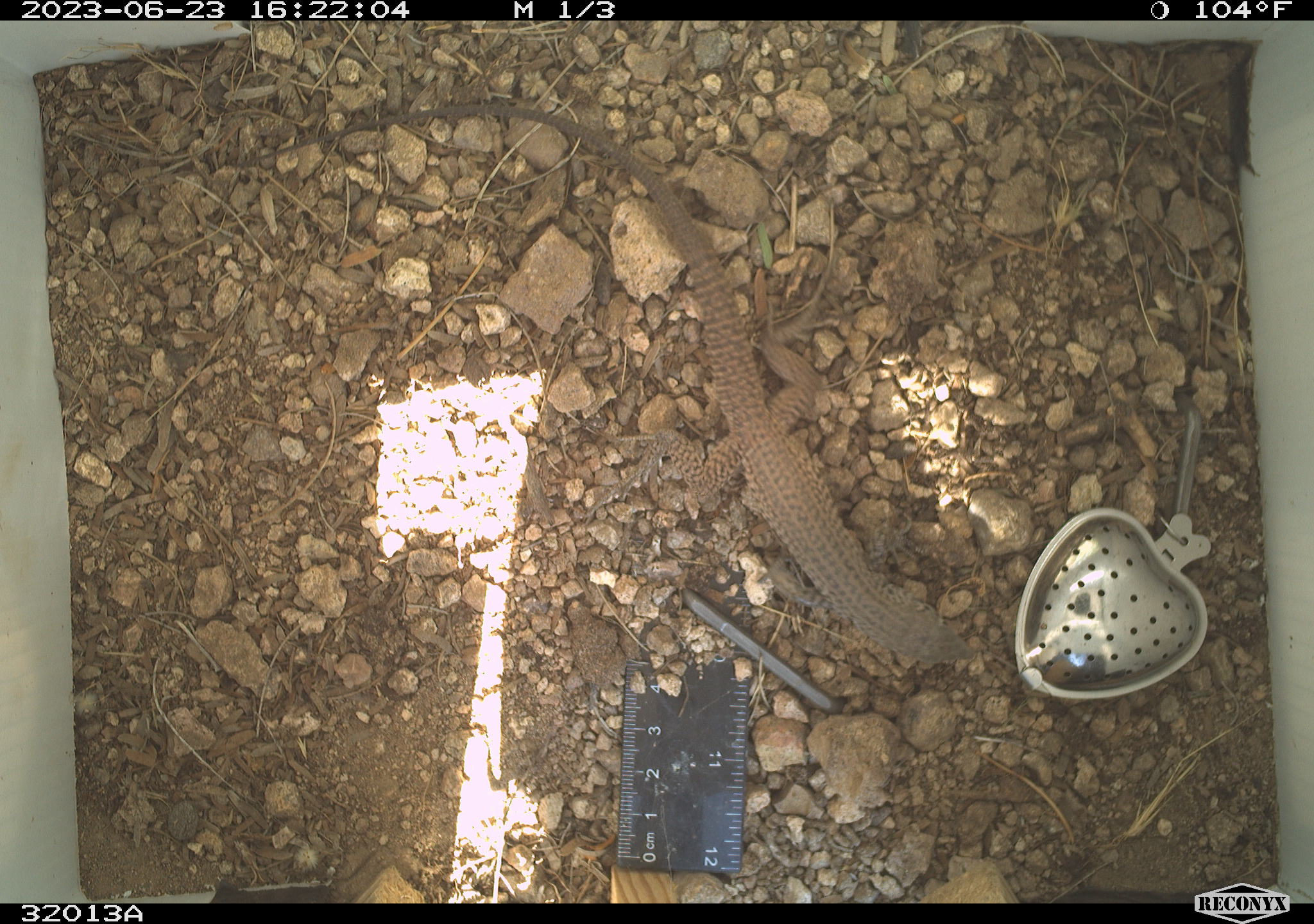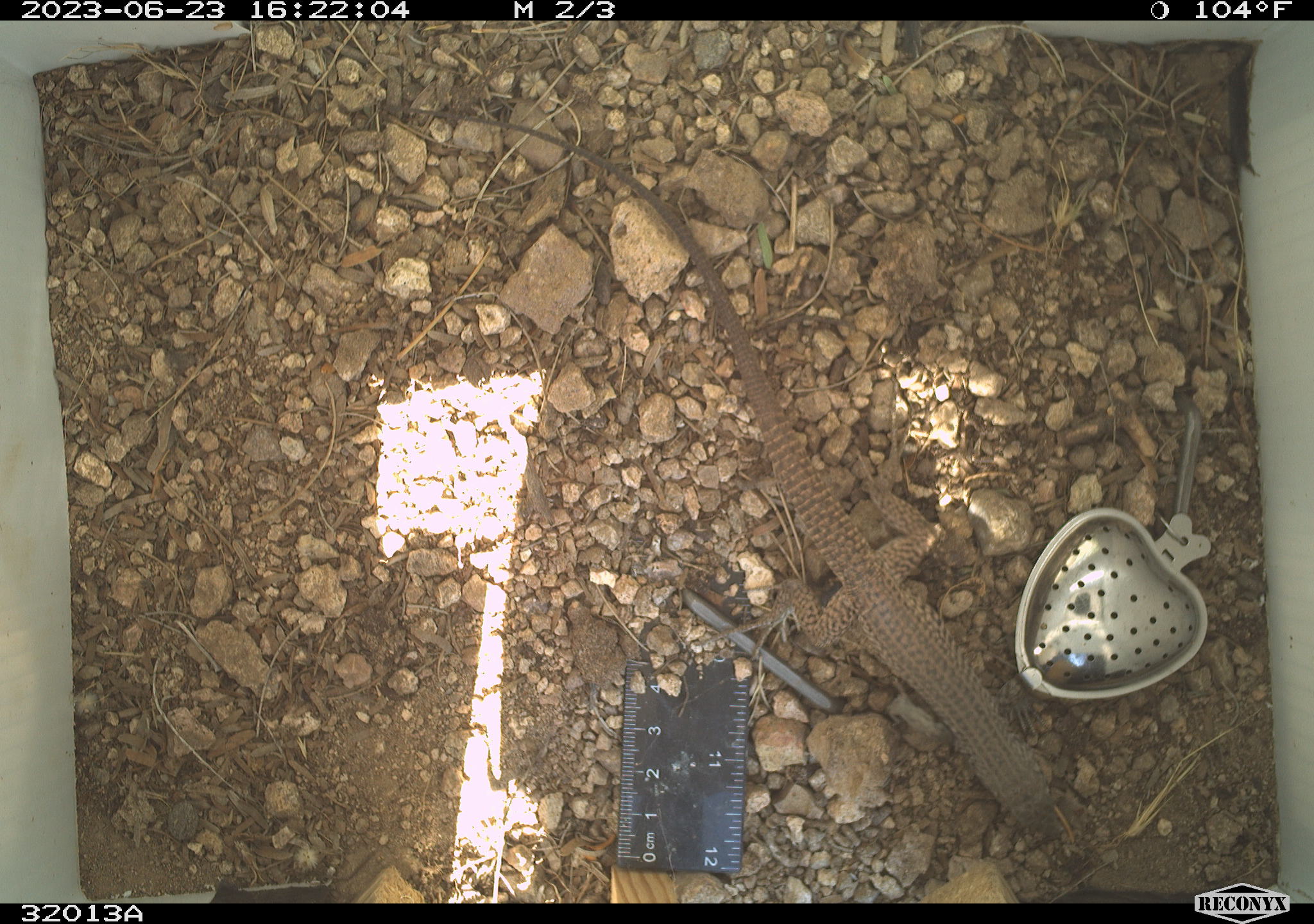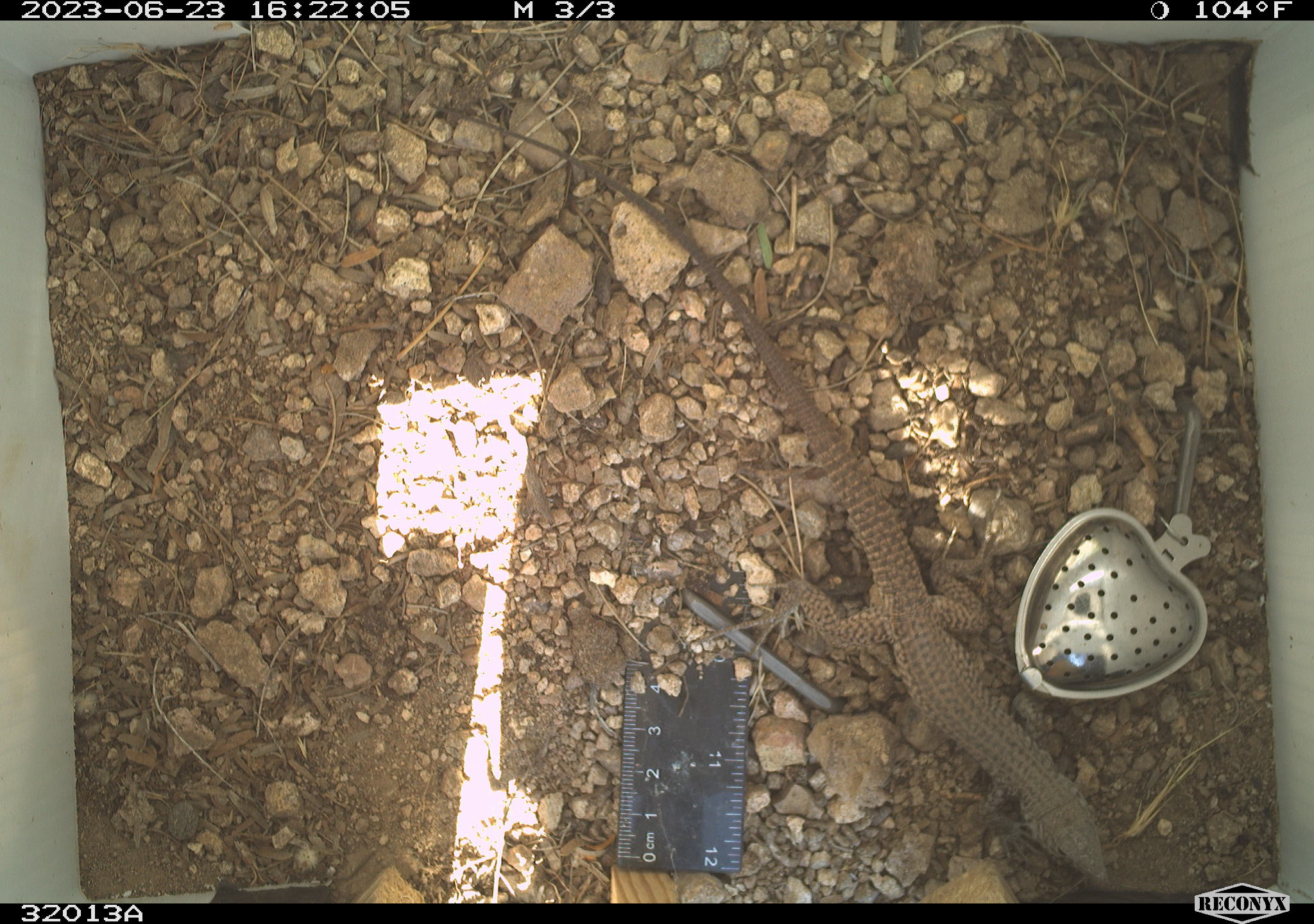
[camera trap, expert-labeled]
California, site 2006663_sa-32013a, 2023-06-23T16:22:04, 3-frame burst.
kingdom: Animalia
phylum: Chordata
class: Reptilia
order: Squamata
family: Teiidae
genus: Aspidoscelis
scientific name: Aspidoscelis tigris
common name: western whiptail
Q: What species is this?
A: Western whiptail (Aspidoscelis tigris).